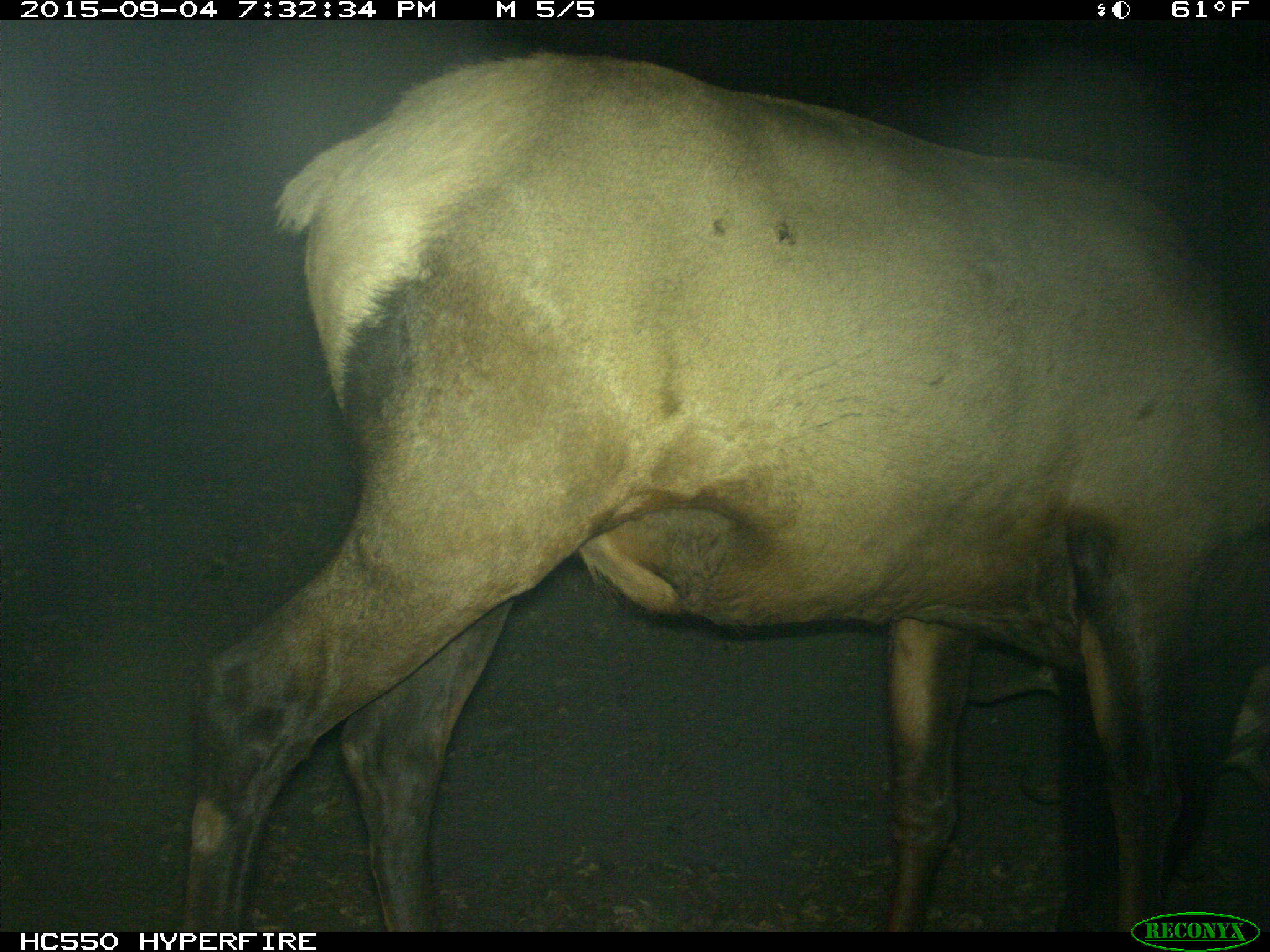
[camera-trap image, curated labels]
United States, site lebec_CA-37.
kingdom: Animalia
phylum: Chordata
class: Mammalia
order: Artiodactyla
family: Cervidae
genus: Cervus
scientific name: Cervus canadensis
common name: elk